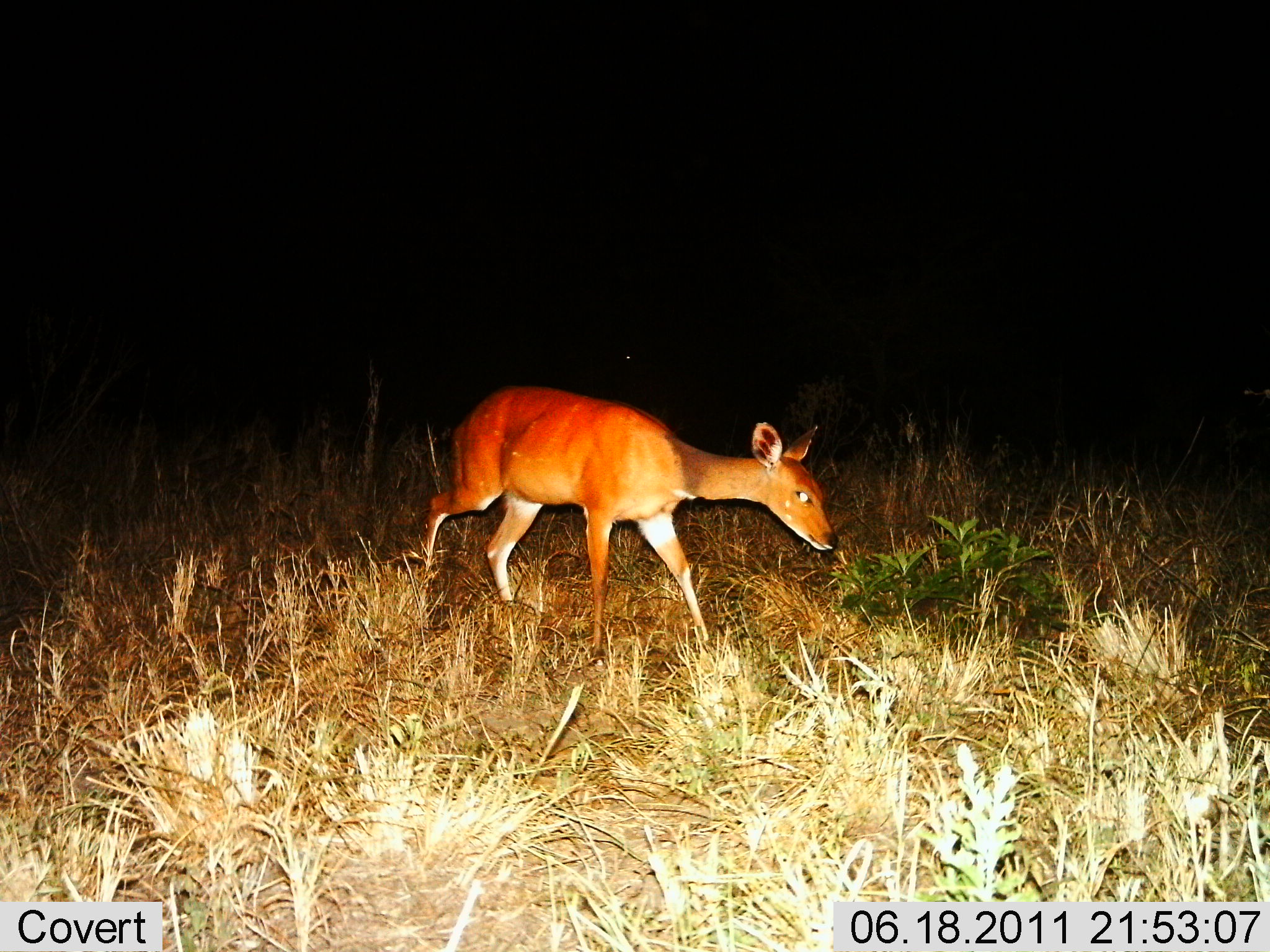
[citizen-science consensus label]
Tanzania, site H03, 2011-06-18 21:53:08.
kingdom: Animalia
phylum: Chordata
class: Mammalia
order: Artiodactyla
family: Bovidae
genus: Redunca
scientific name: Redunca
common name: reedbuck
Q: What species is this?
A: Reedbuck (Redunca).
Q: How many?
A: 1.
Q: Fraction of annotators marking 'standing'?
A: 8%.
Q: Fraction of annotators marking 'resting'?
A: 0%.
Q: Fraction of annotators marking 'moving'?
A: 83%.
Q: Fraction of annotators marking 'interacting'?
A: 0%.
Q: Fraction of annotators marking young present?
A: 0%.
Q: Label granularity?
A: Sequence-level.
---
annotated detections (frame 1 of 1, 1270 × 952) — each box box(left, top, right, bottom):
animal: box(420, 382, 841, 666)